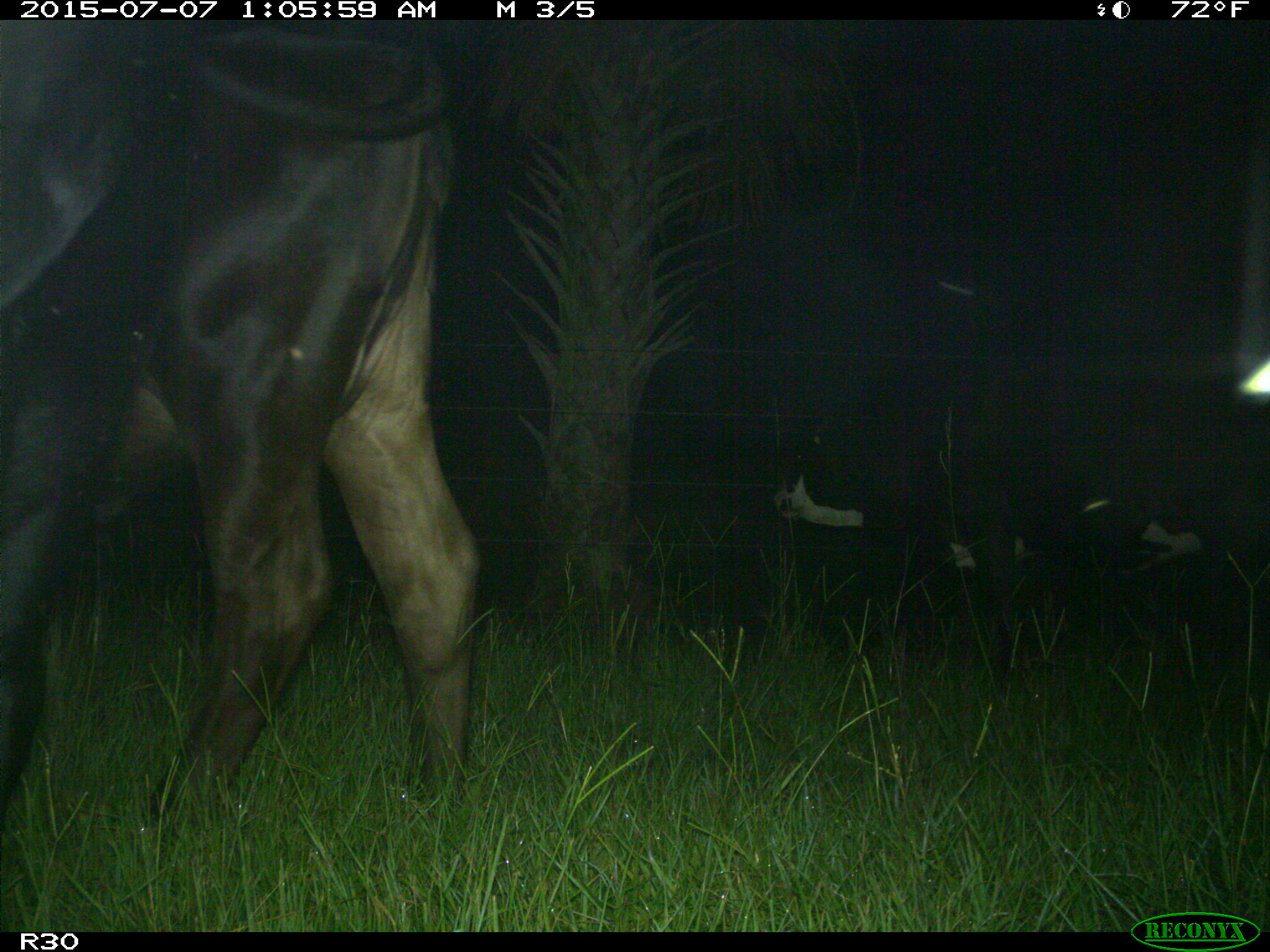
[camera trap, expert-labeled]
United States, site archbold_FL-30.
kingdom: Animalia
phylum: Chordata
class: Mammalia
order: Artiodactyla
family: Bovidae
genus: Bos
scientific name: Bos taurus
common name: domestic cow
Bos taurus (domestic cow).